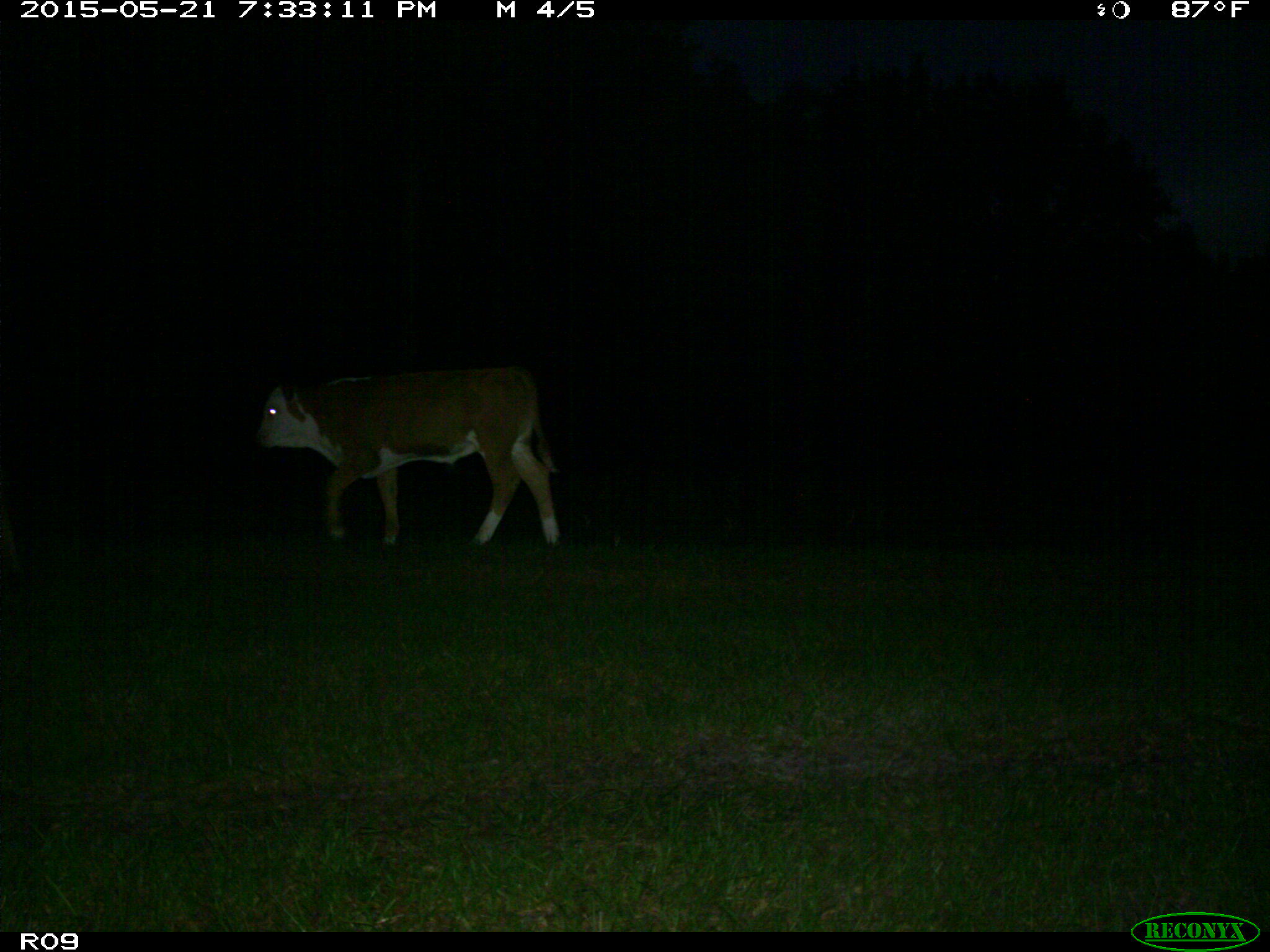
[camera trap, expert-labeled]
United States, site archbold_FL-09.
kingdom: Animalia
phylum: Chordata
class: Mammalia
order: Artiodactyla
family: Bovidae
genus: Bos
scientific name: Bos taurus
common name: domestic cow